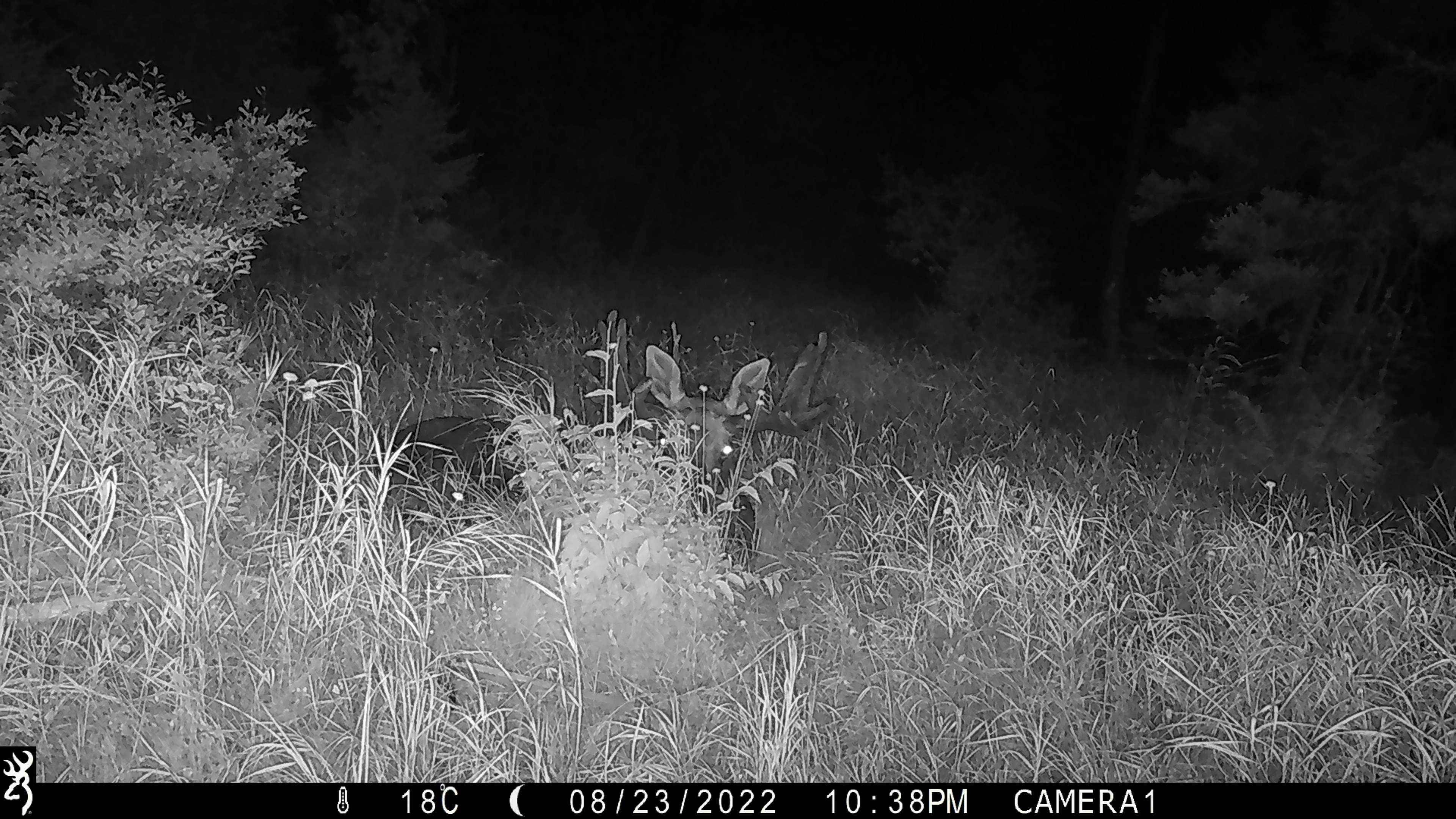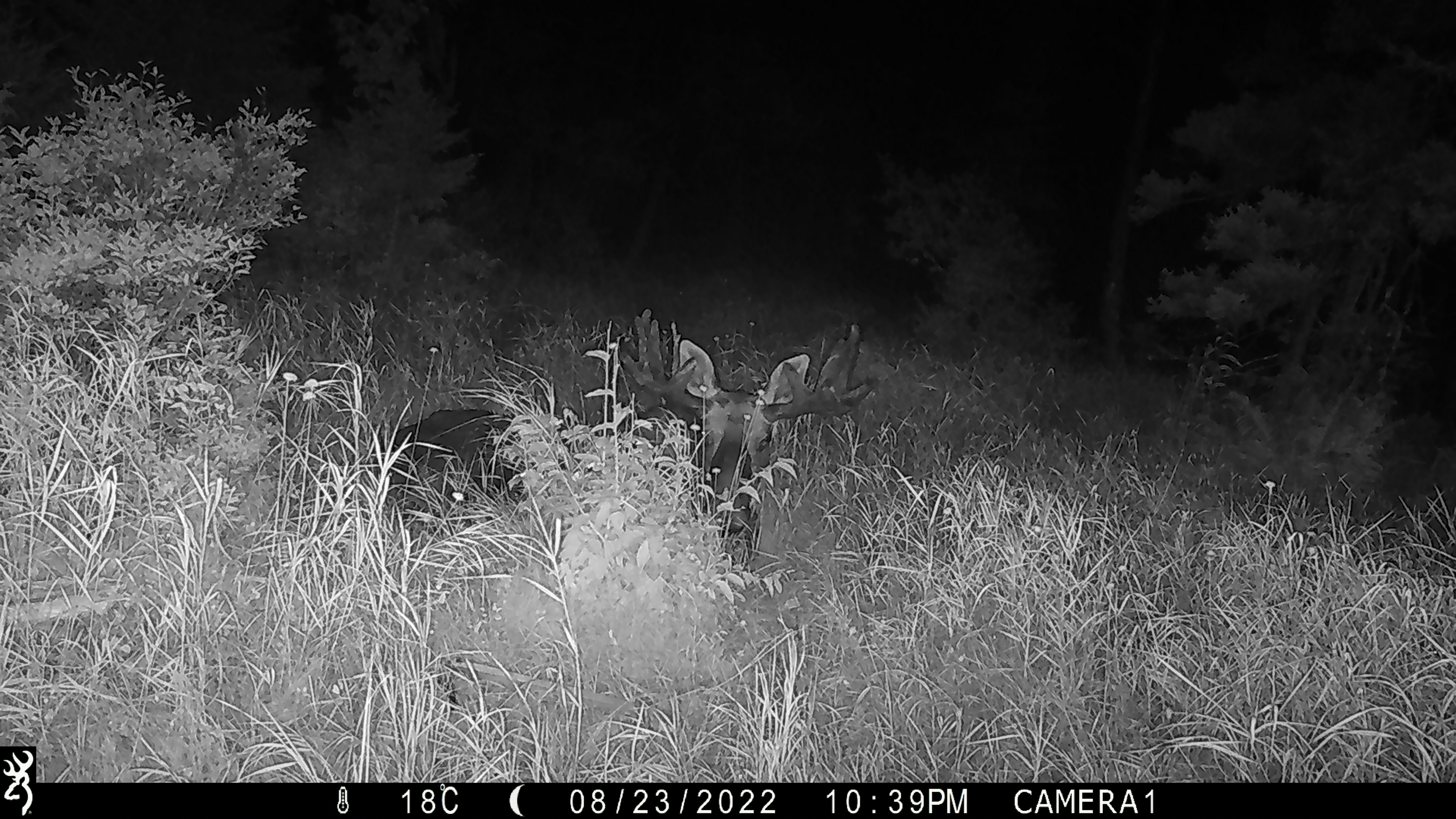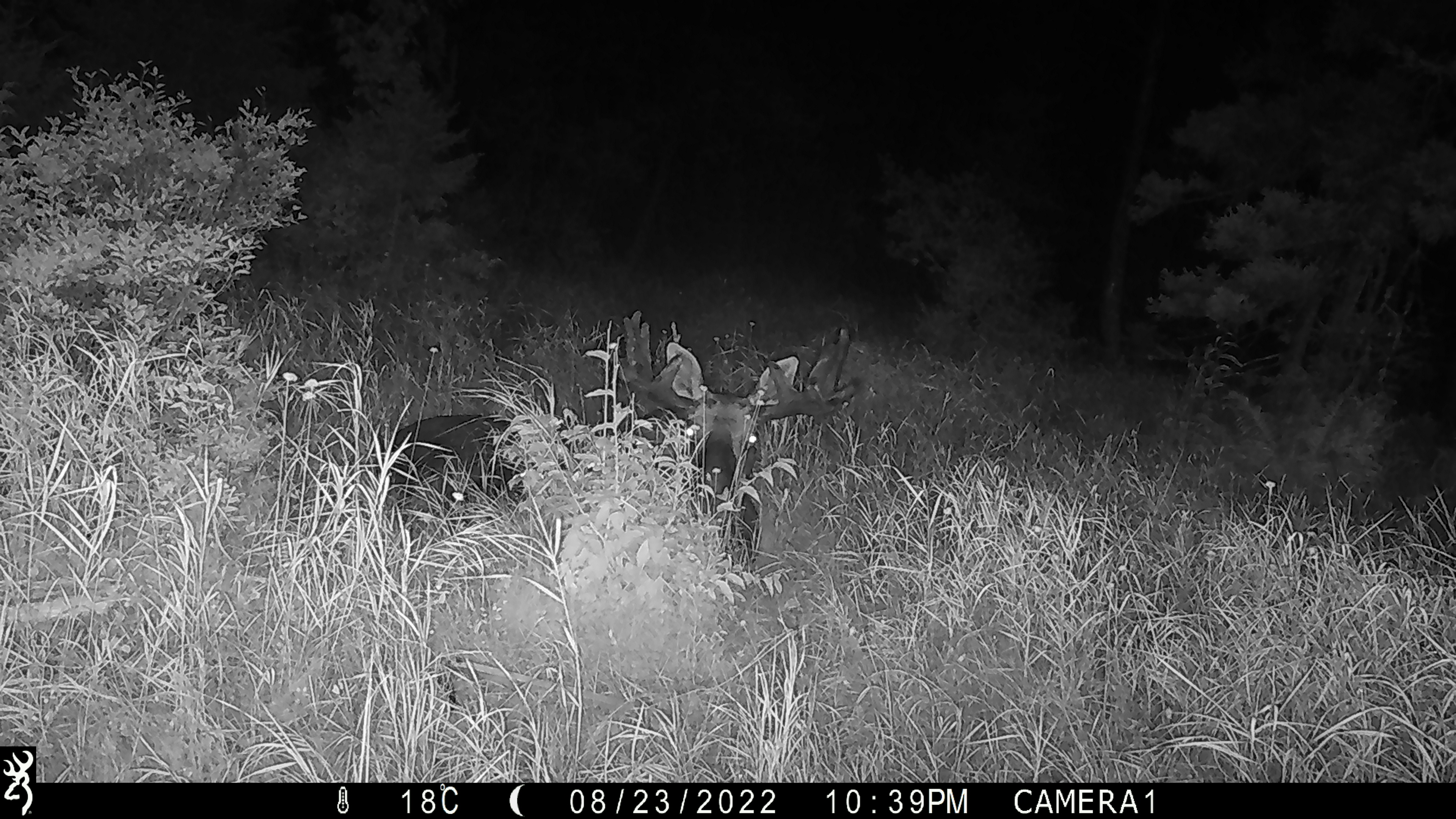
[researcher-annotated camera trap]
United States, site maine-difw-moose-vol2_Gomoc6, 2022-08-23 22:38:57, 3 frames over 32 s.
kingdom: Animalia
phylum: Chordata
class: Mammalia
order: Artiodactyla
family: Cervidae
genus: Alces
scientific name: Alces alces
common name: moose